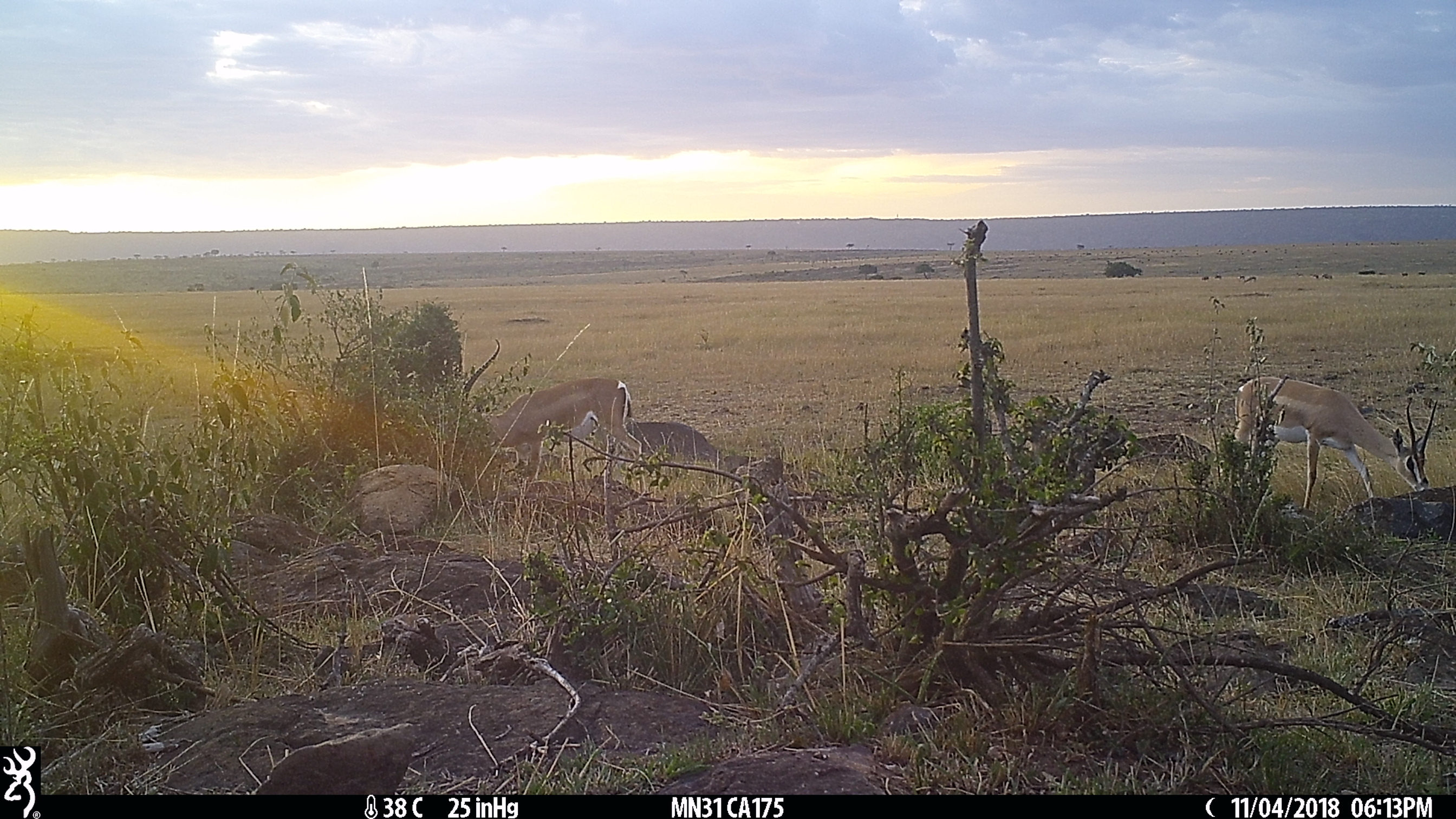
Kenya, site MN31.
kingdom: Animalia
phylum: Chordata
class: Mammalia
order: Artiodactyla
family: Bovidae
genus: Nanger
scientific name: Nanger granti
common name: grant's gazelle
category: gazelle grants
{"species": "gazelle grants (grant's gazelle) (Nanger granti)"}